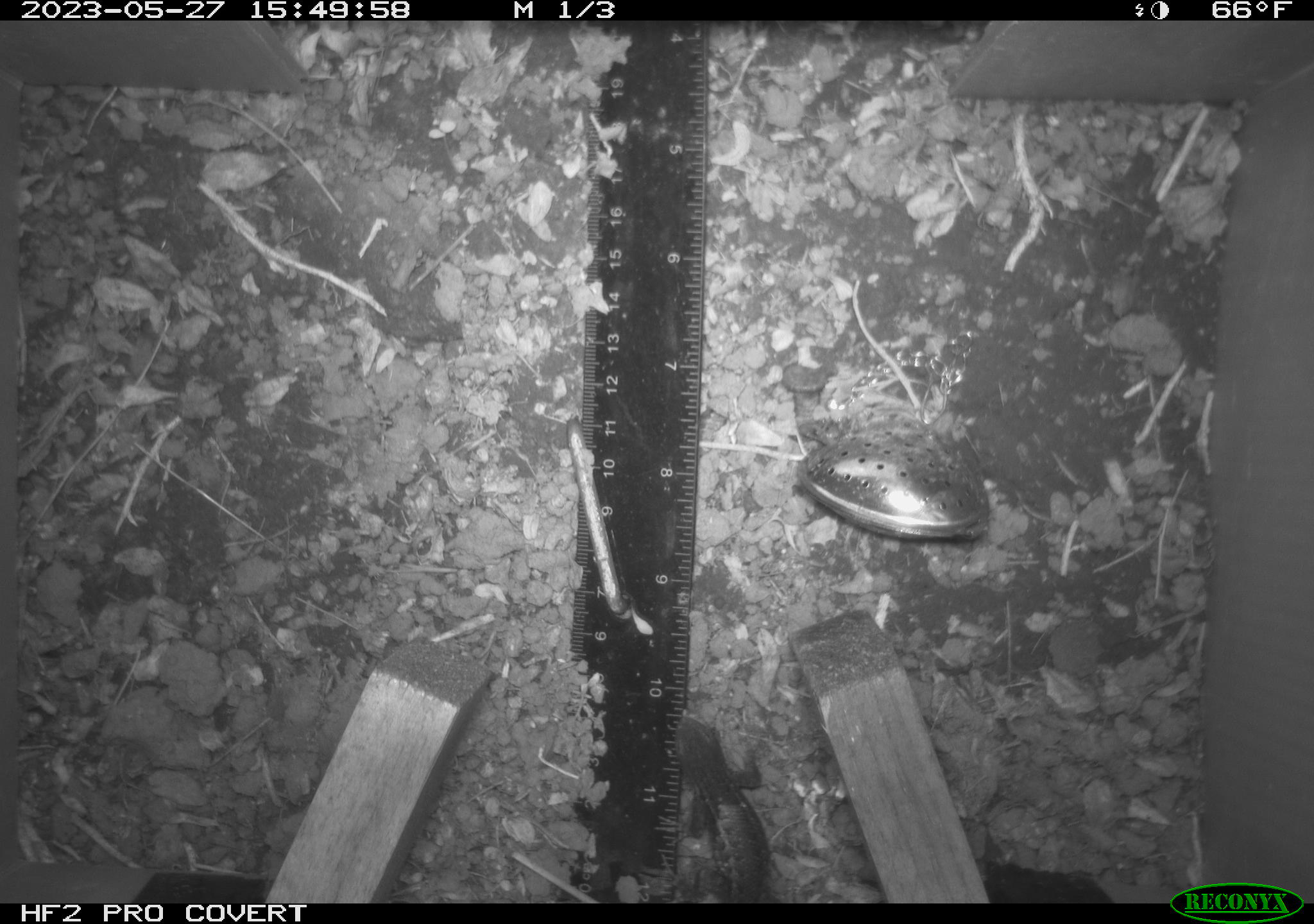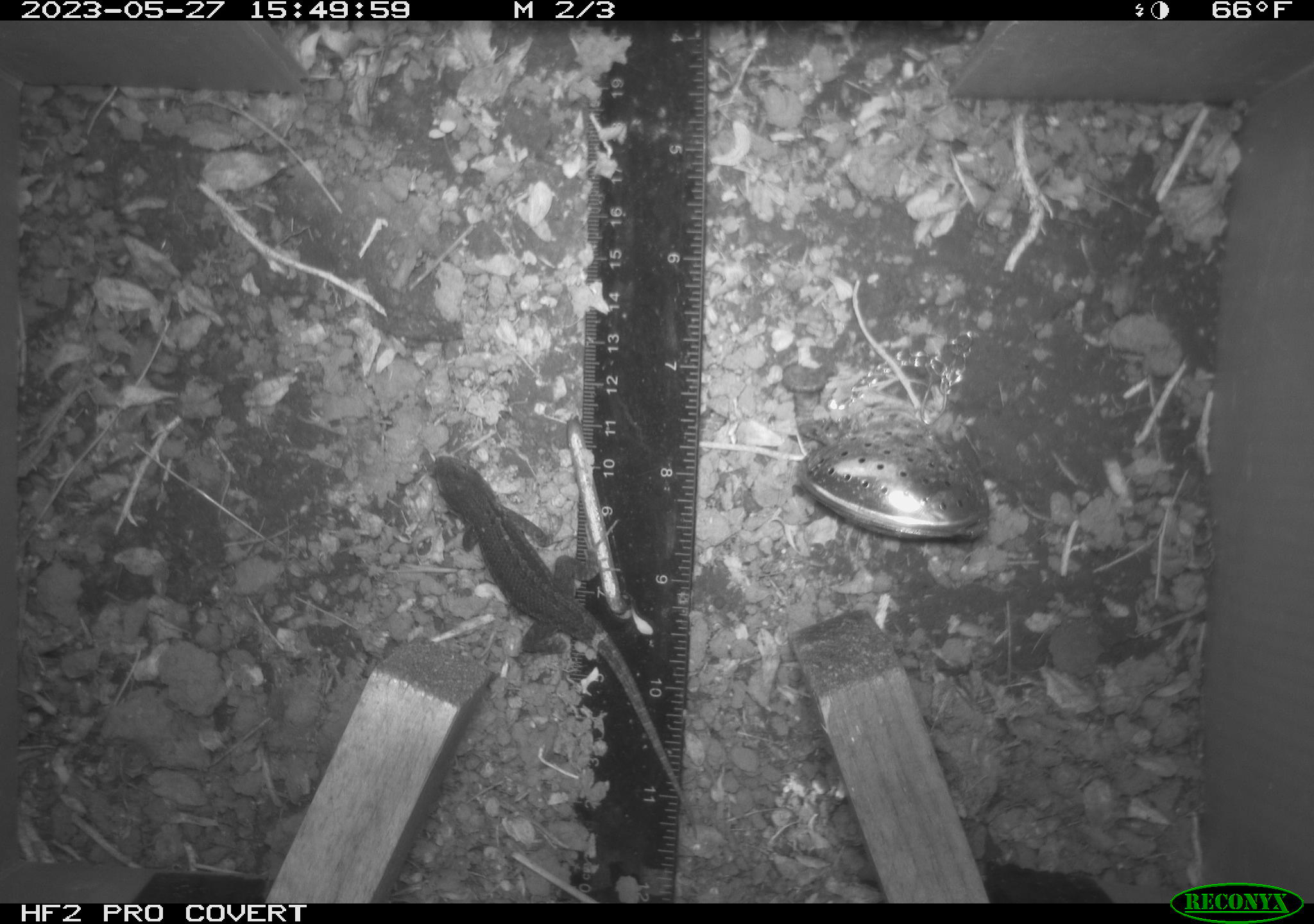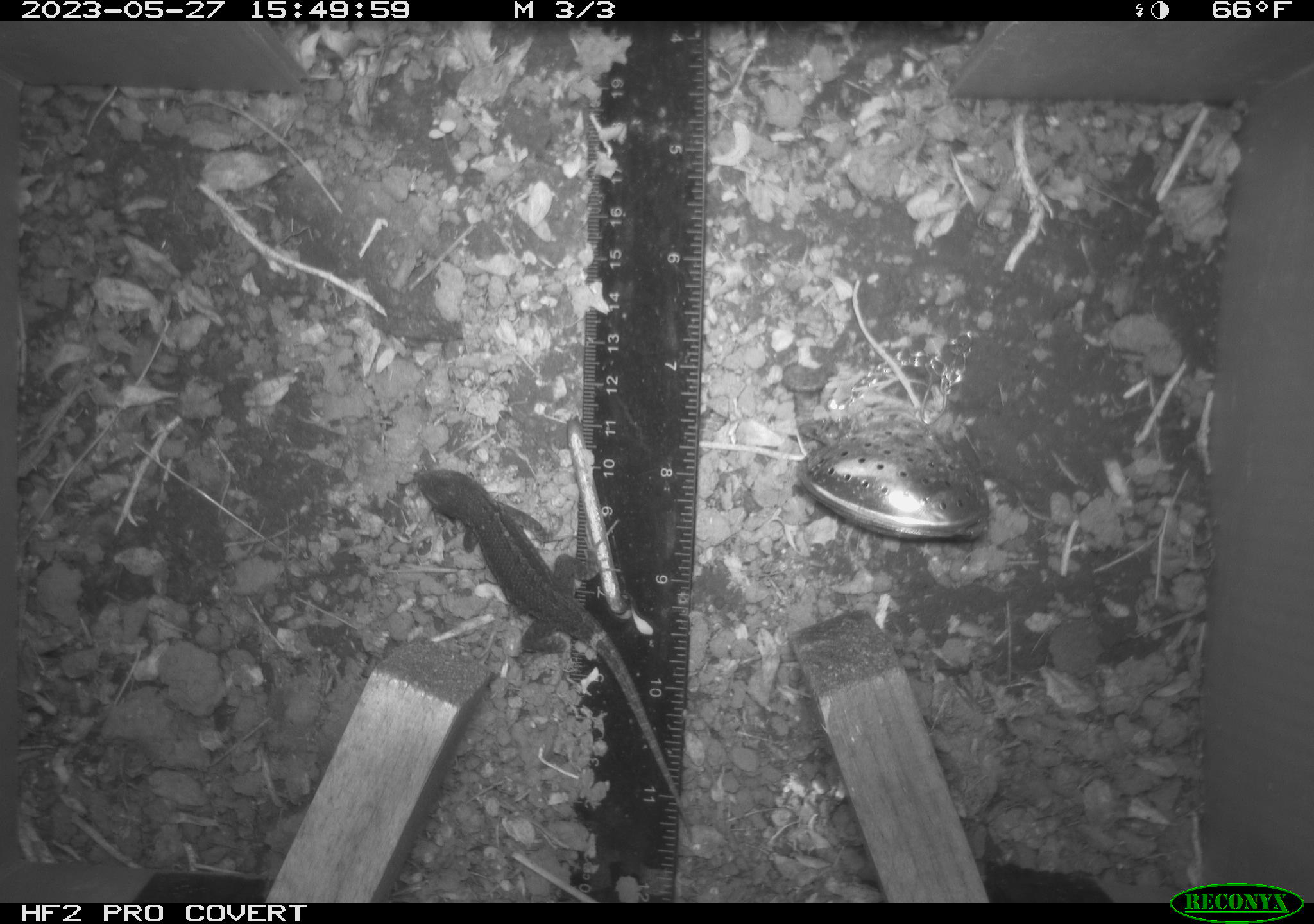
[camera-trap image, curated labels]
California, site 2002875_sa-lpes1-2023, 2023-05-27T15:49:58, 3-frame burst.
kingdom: Animalia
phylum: Chordata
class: Reptilia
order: Squamata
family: Phrynosomatidae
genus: Sceloporus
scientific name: Sceloporus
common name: spiny lizards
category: sceloporus species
Sceloporus species (spiny lizards) (Sceloporus).